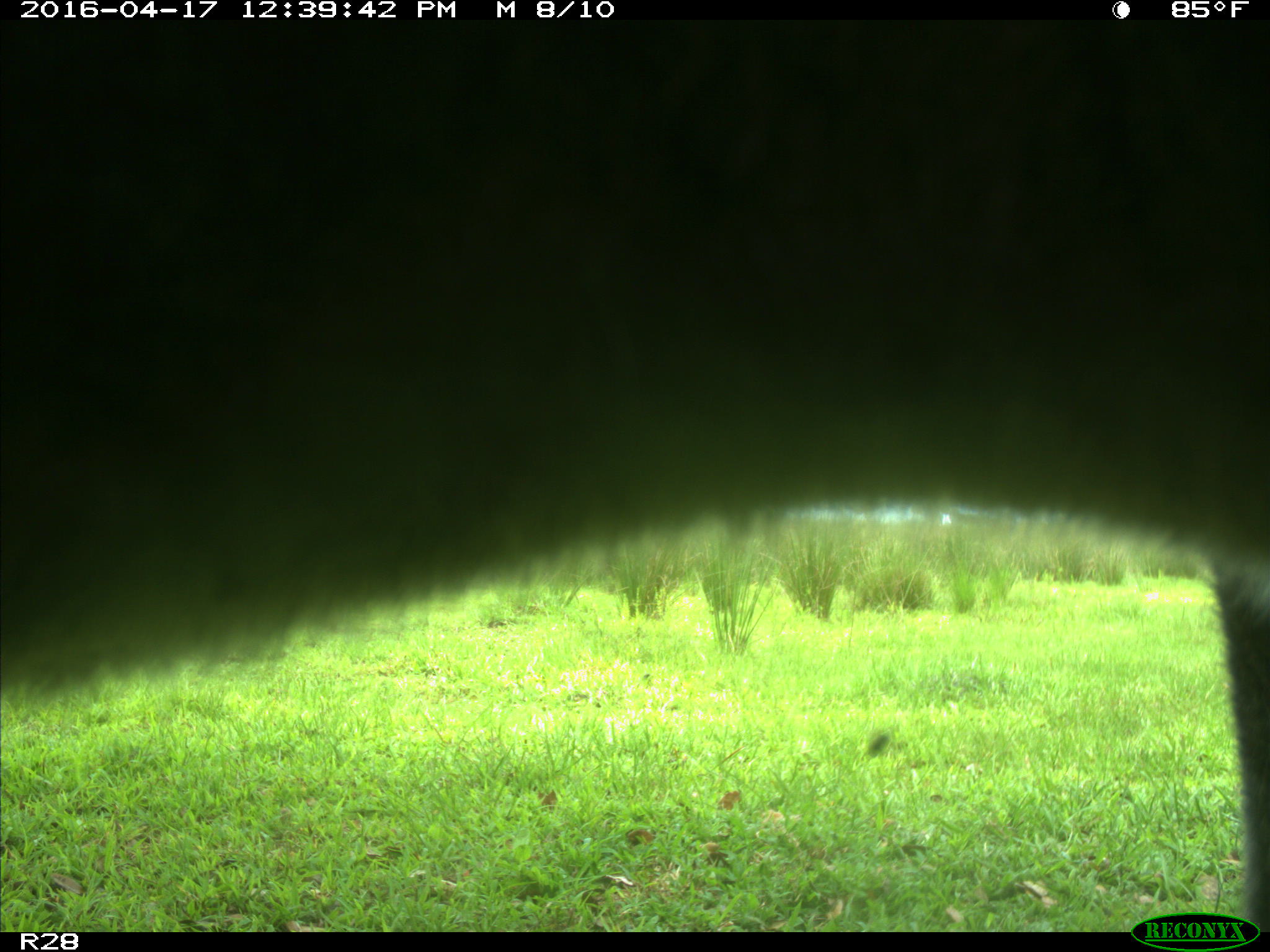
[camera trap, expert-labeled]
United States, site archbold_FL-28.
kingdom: Animalia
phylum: Chordata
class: Mammalia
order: Artiodactyla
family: Bovidae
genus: Bos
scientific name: Bos taurus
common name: domestic cow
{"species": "Bos taurus (domestic cow)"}